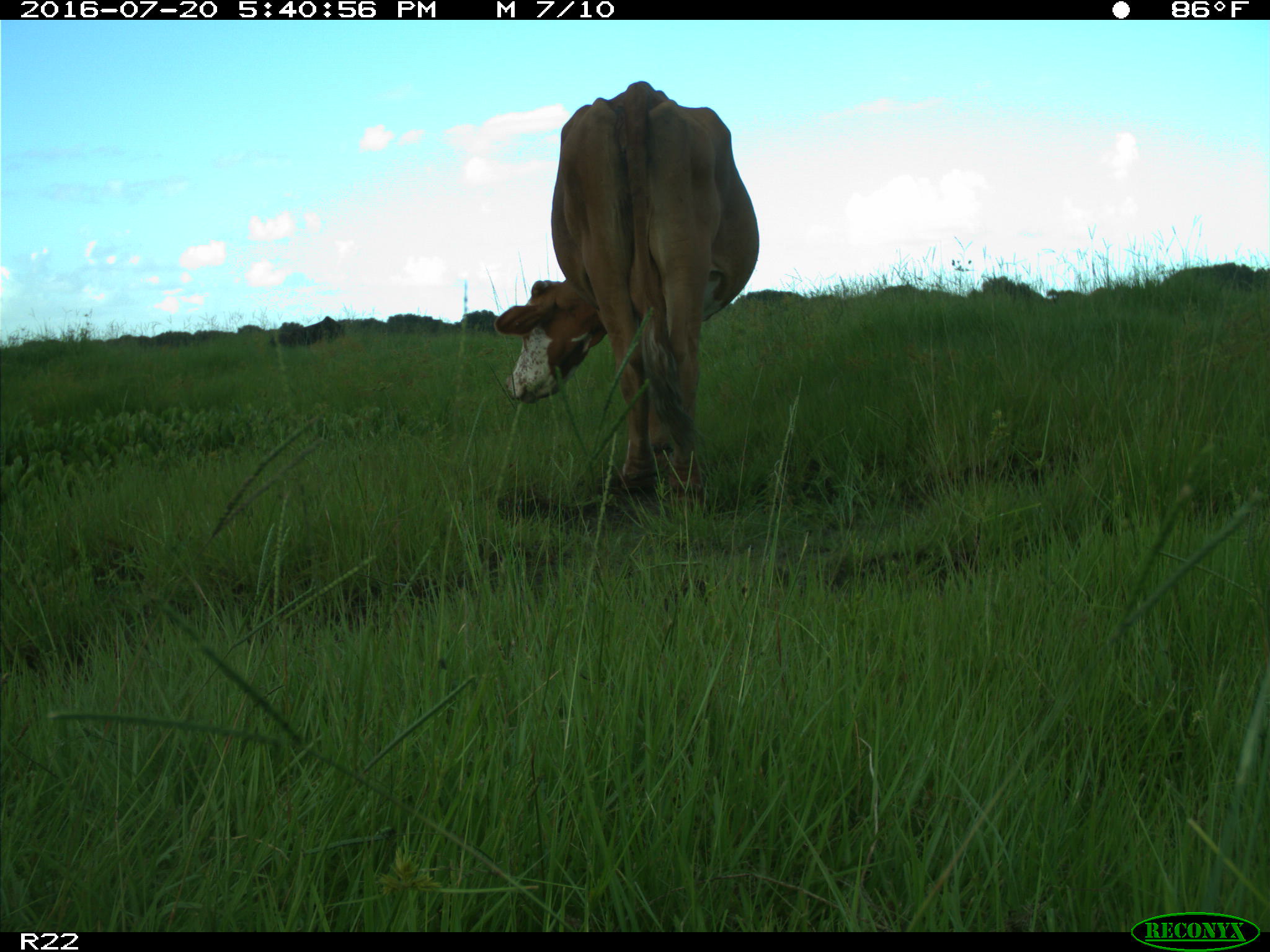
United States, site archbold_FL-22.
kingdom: Animalia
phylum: Chordata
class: Mammalia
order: Artiodactyla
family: Bovidae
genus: Bos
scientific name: Bos taurus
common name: domestic cow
Bos taurus (domestic cow).